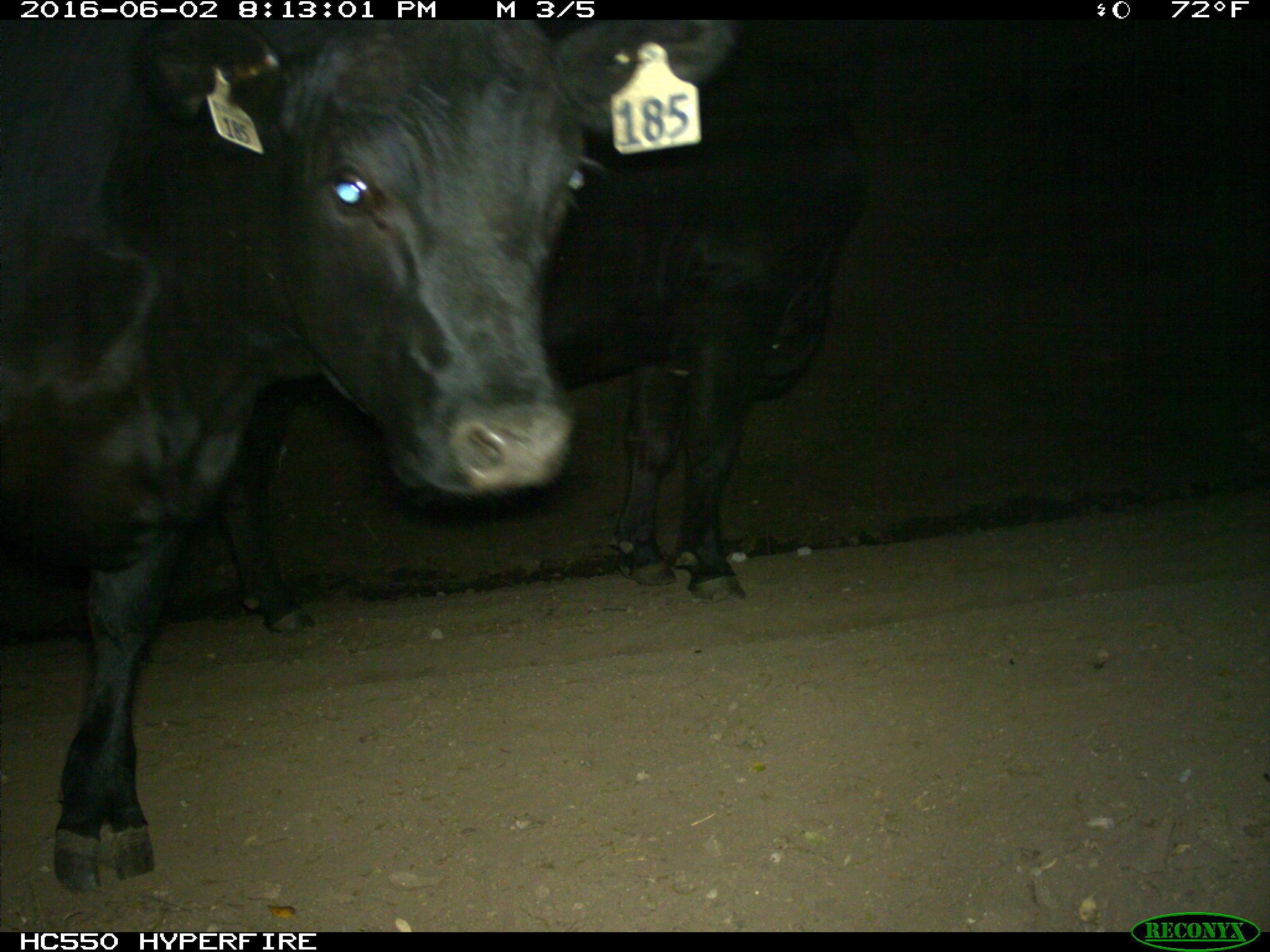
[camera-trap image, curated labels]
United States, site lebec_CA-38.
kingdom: Animalia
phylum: Chordata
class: Mammalia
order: Artiodactyla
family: Bovidae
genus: Bos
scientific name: Bos taurus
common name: domestic cow